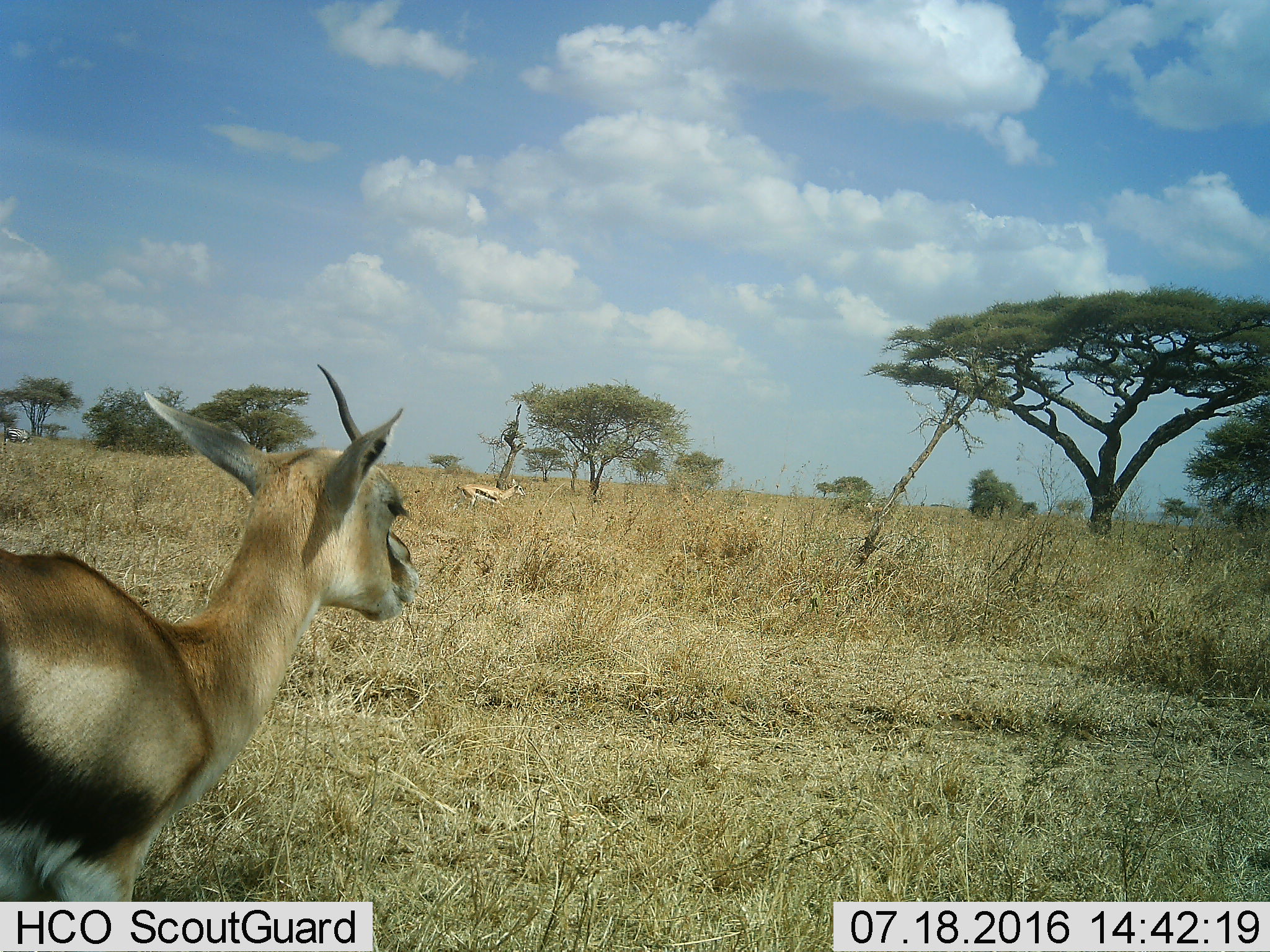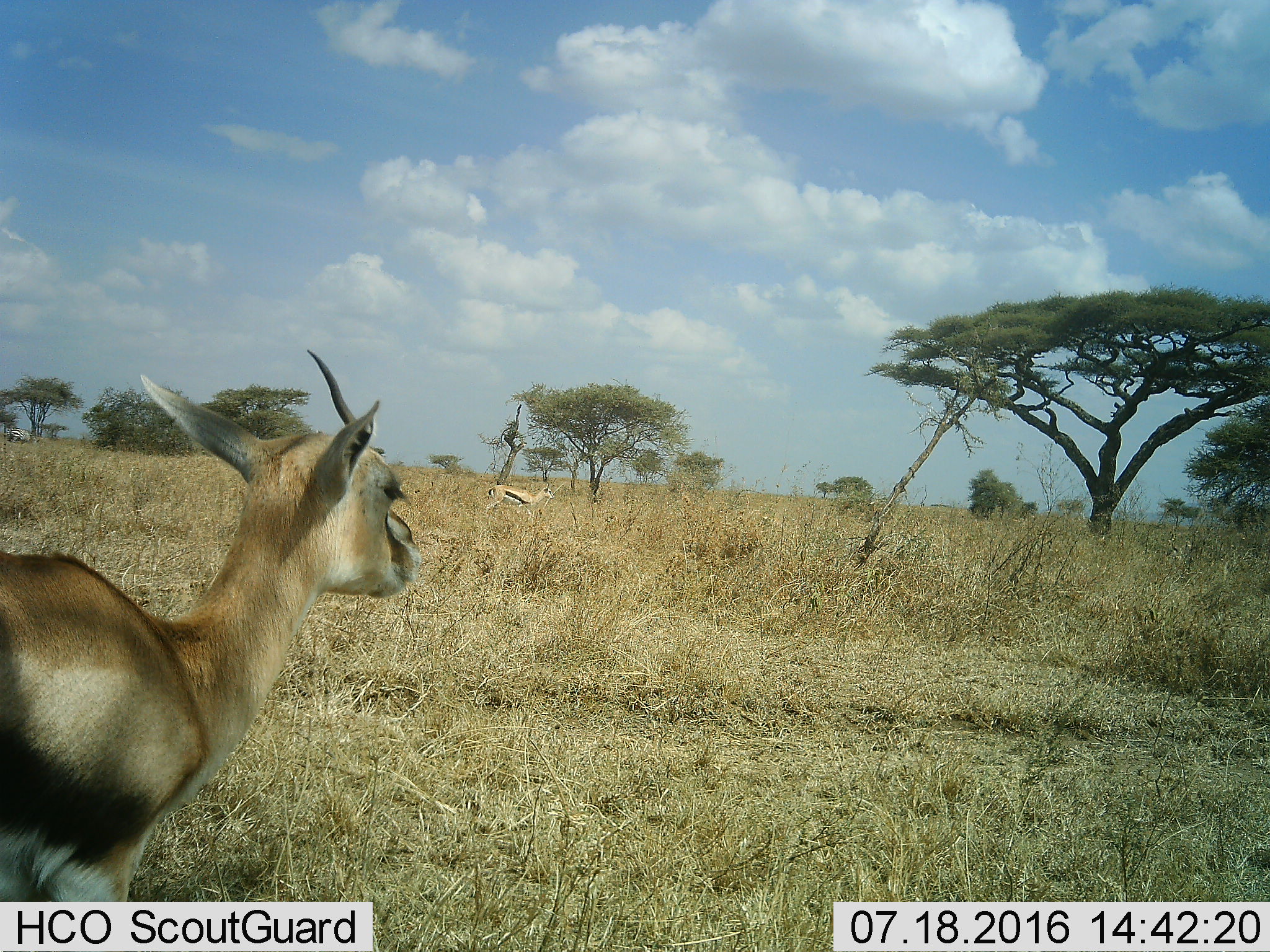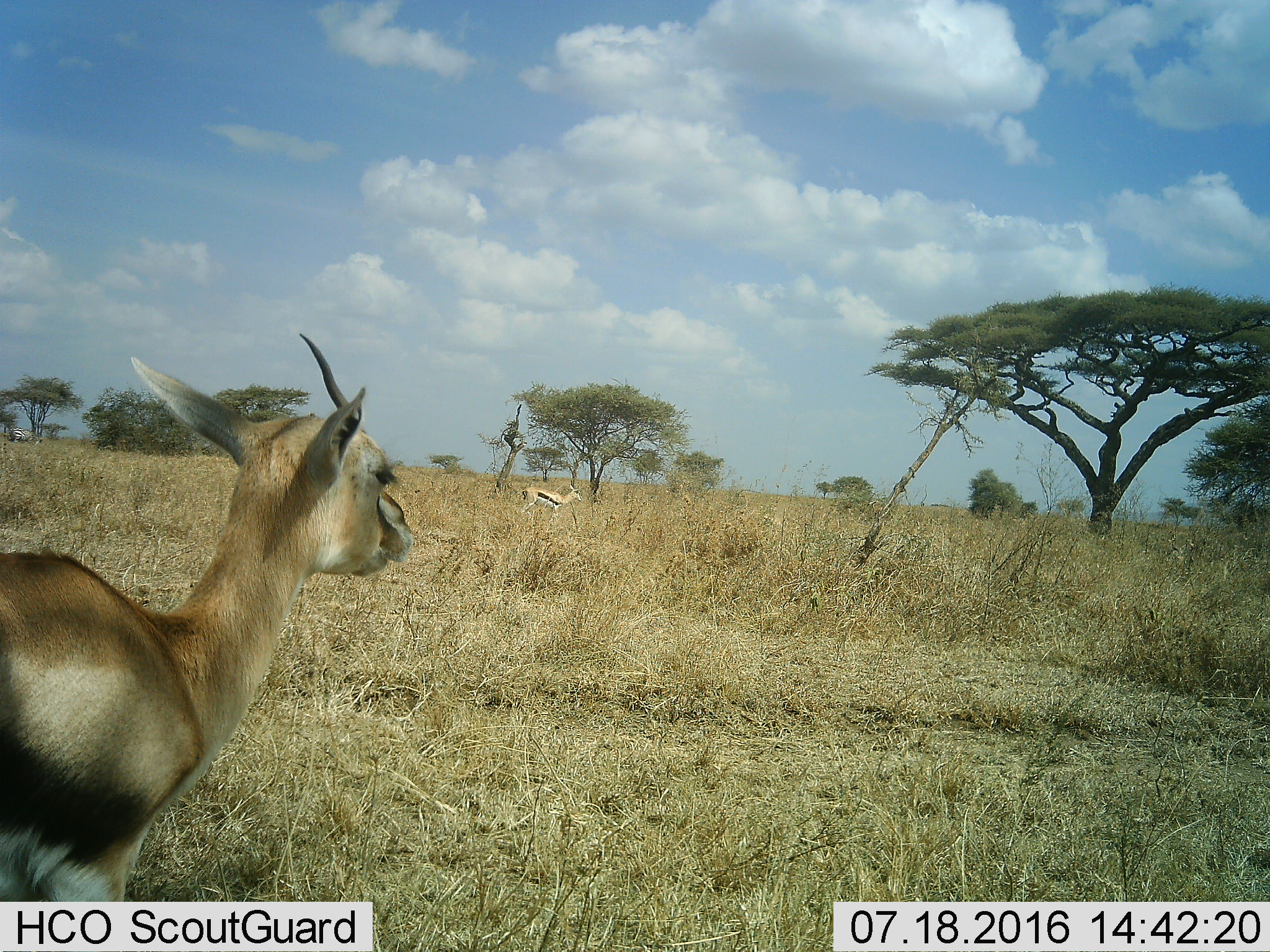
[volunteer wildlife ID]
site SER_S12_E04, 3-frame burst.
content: unidentified animal